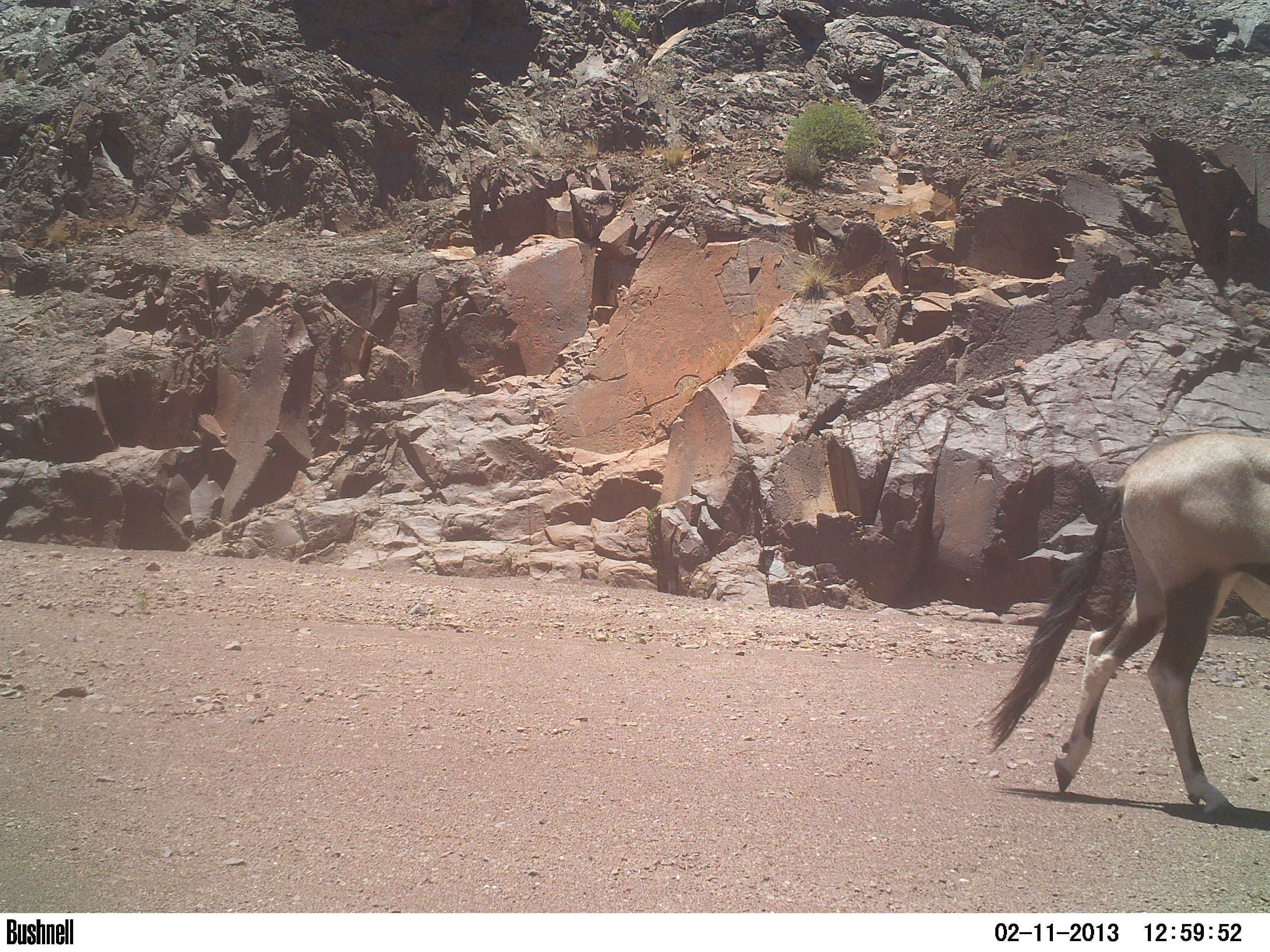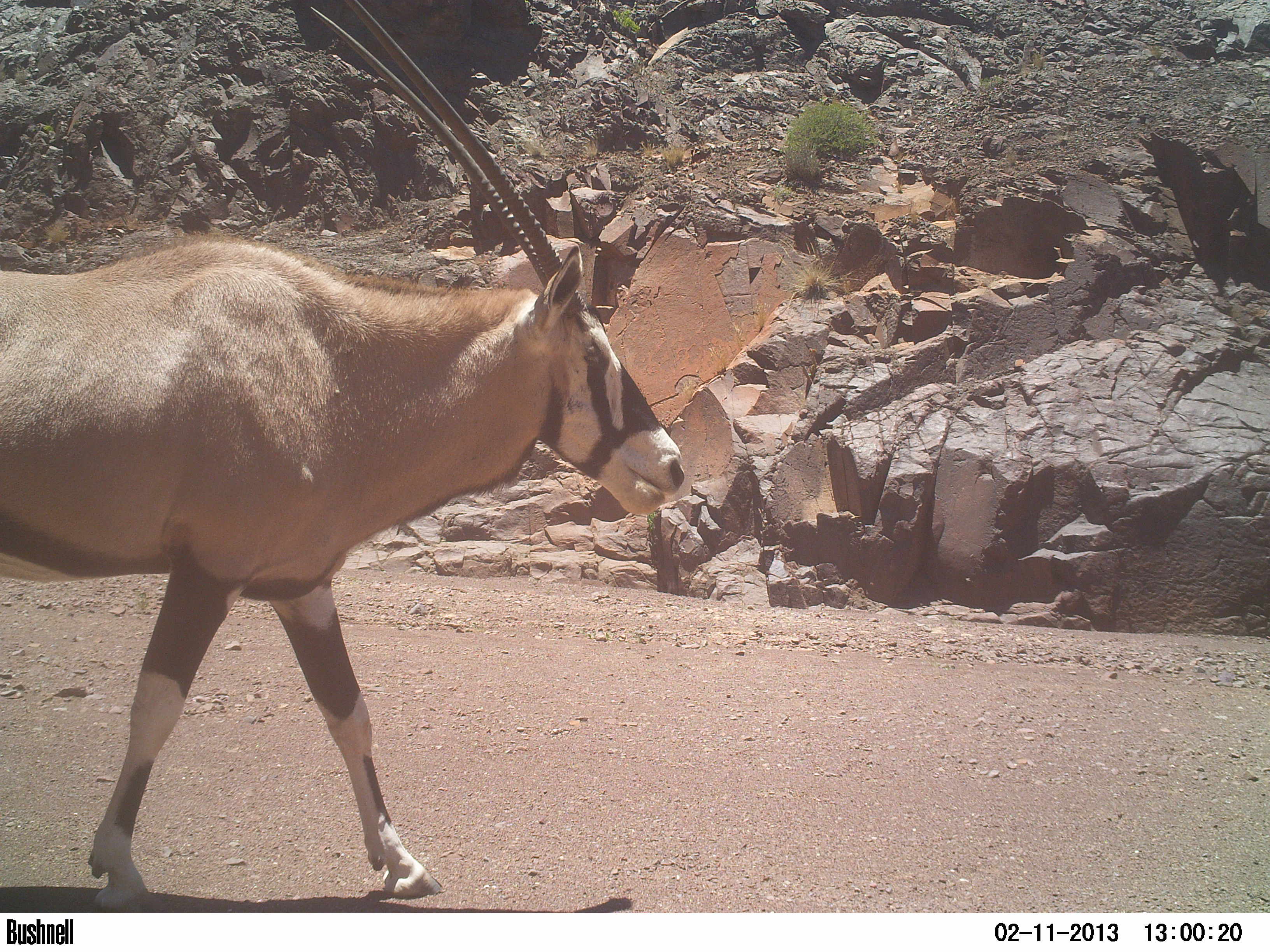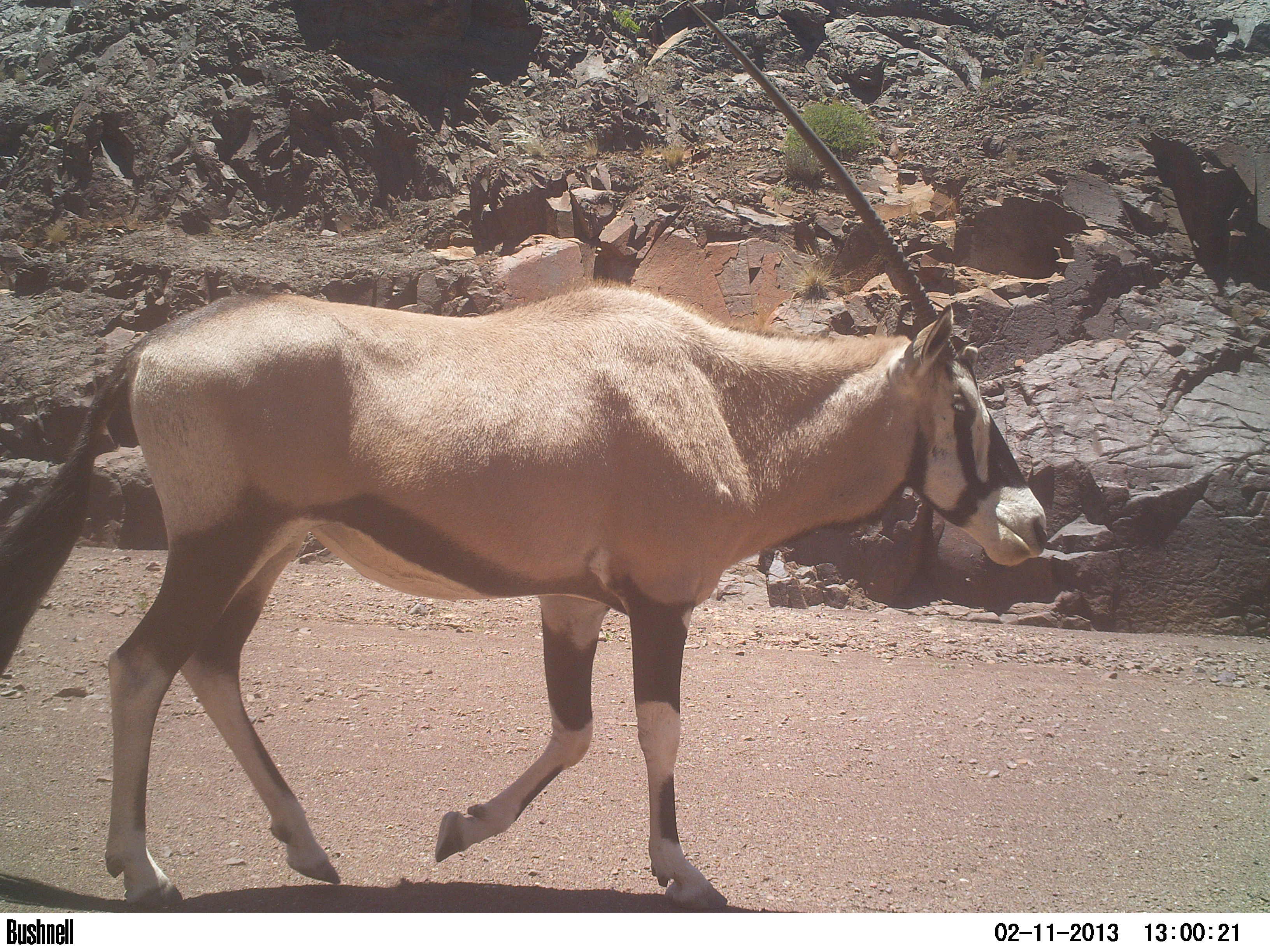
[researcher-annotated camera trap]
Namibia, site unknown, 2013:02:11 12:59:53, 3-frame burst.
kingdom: Animalia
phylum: Chordata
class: Mammalia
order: Artiodactyla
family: Bovidae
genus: Oryx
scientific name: Oryx gazella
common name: gemsbok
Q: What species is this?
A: Oryx gazella (gemsbok).